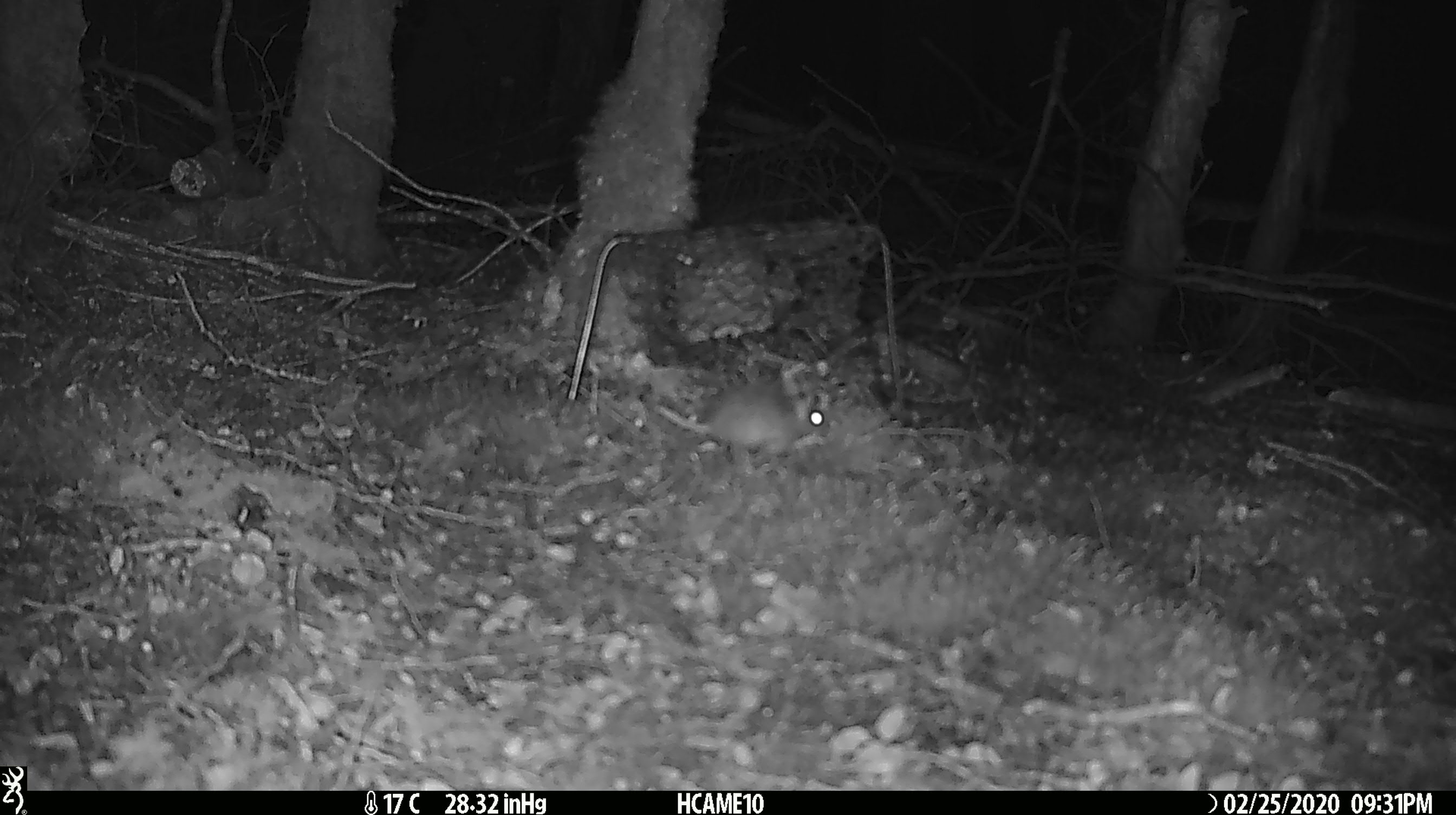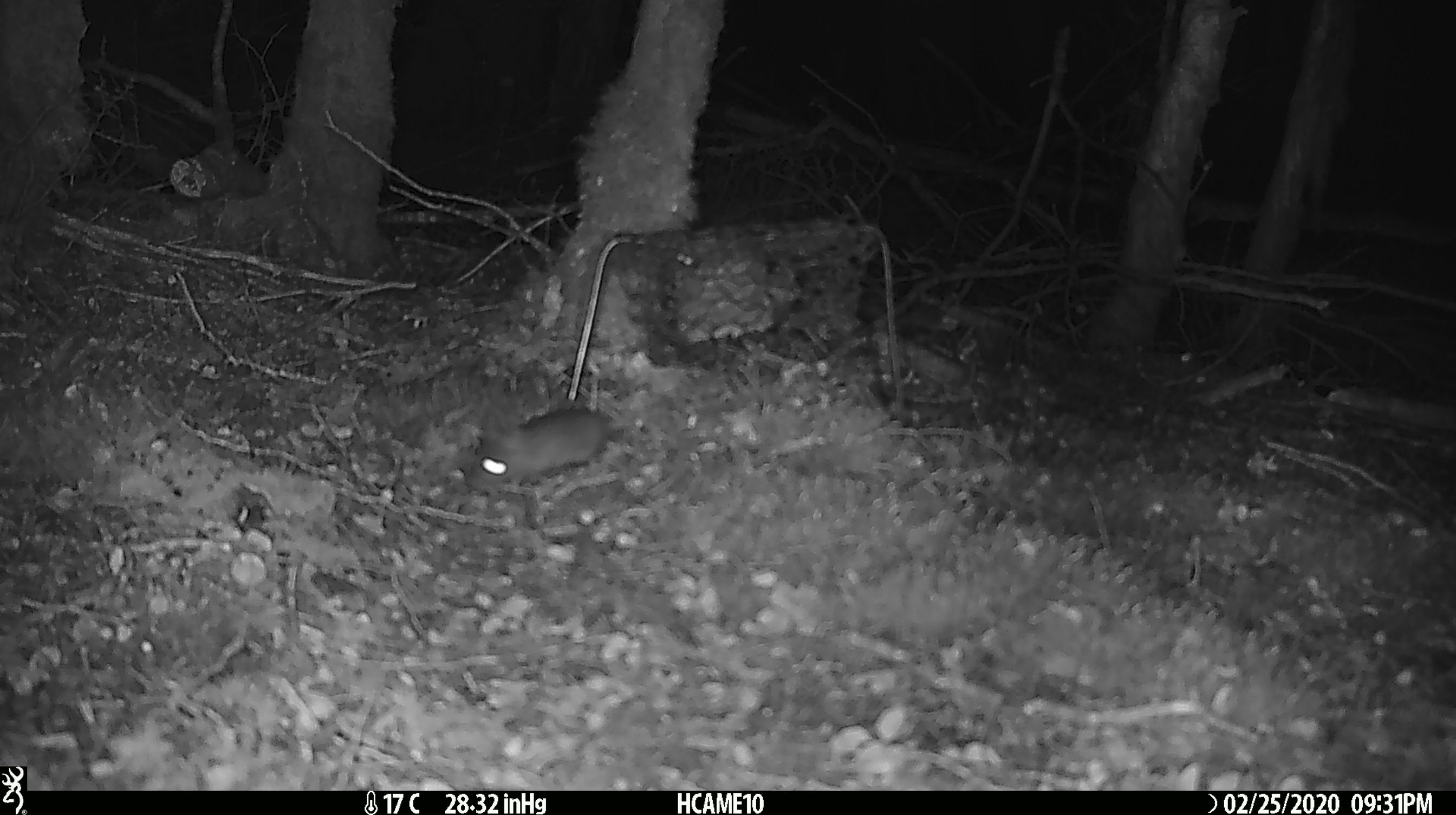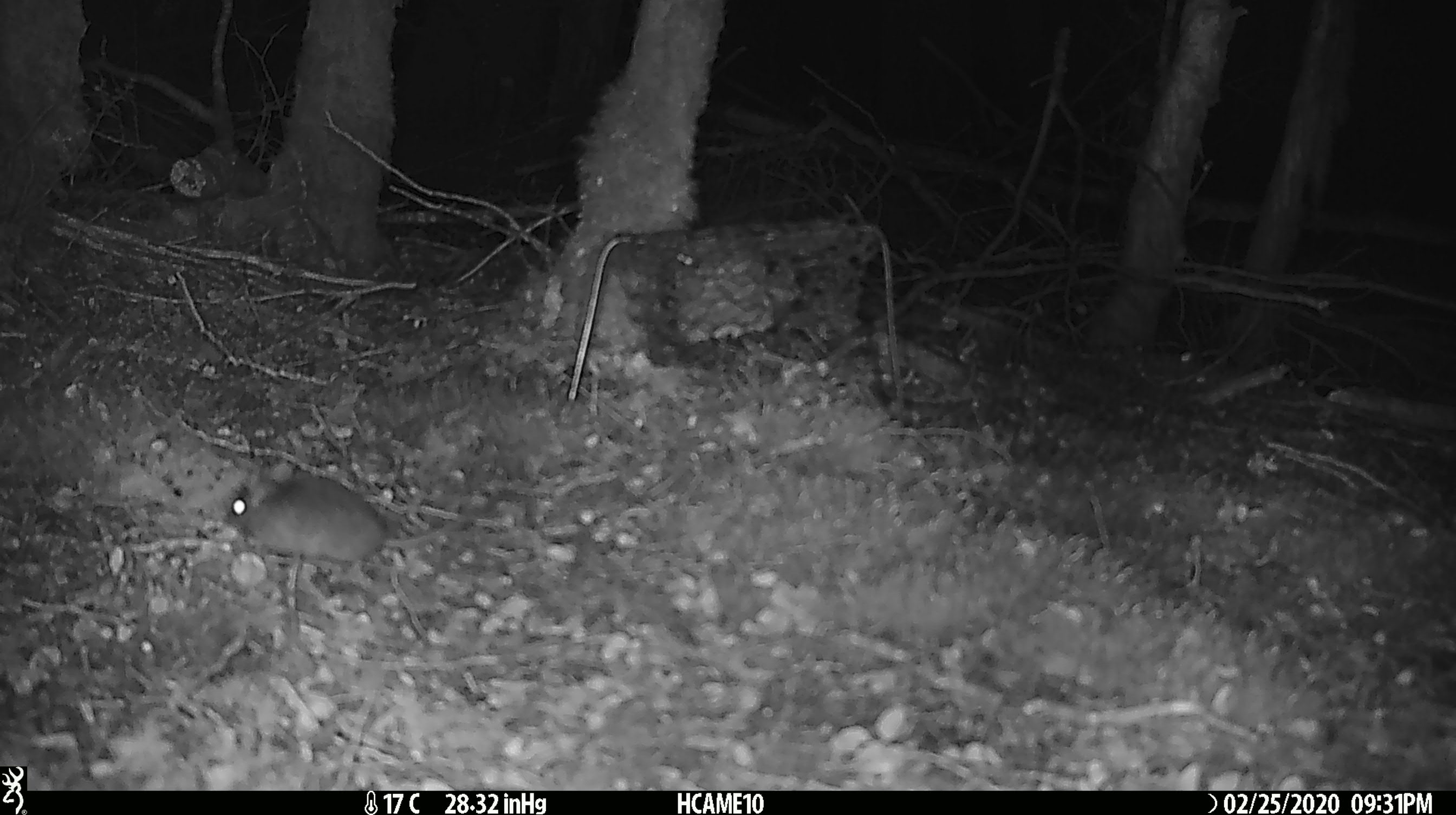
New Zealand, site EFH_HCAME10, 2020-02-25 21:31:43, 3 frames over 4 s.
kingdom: Animalia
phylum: Chordata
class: Mammalia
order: Rodentia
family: Muridae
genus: Mus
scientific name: Mus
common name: mouse